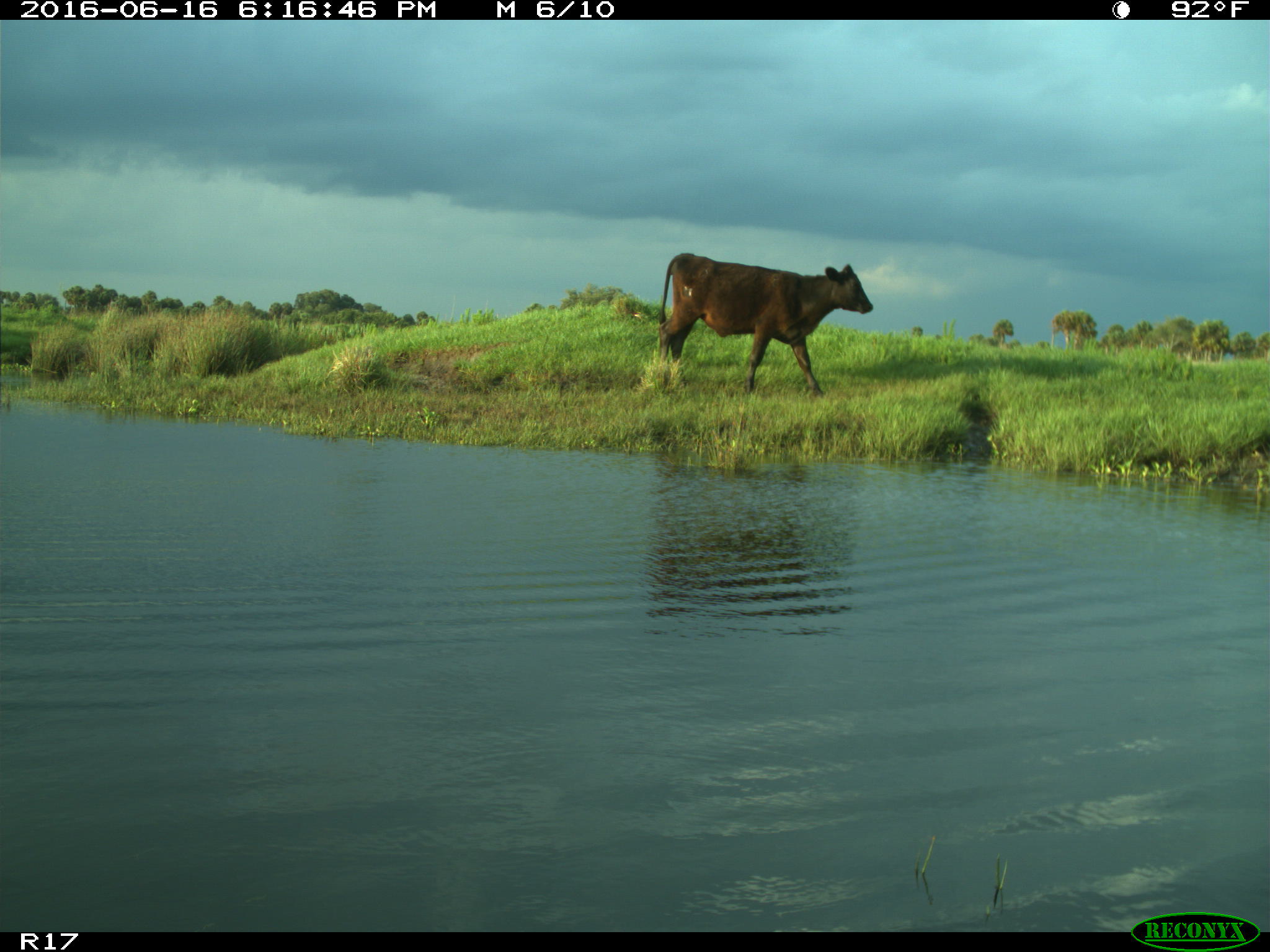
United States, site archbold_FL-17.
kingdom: Animalia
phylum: Chordata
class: Mammalia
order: Artiodactyla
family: Bovidae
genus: Bos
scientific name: Bos taurus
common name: domestic cow